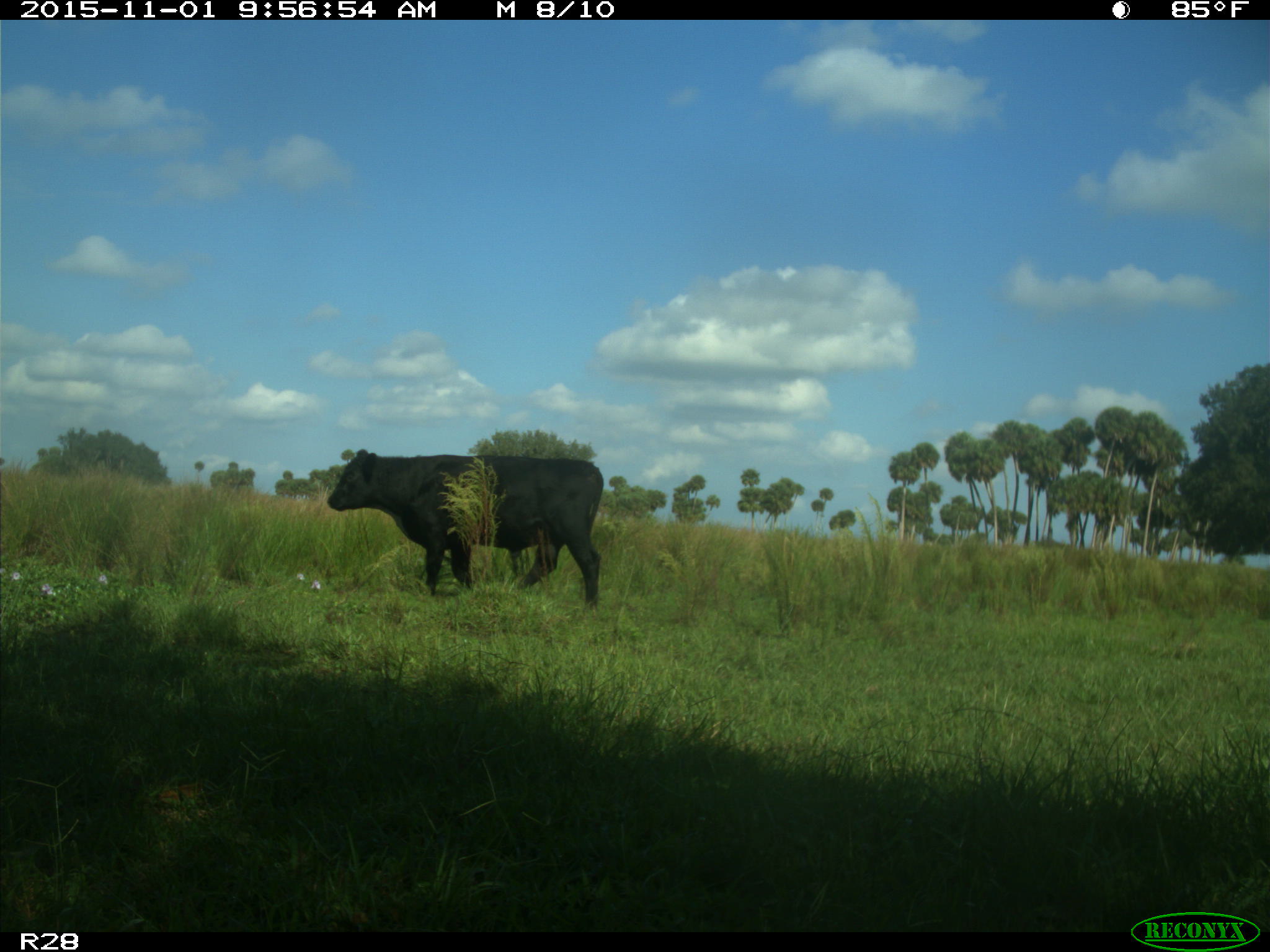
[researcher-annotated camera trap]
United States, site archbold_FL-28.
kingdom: Animalia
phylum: Chordata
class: Mammalia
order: Artiodactyla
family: Bovidae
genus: Bos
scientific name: Bos taurus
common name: domestic cow